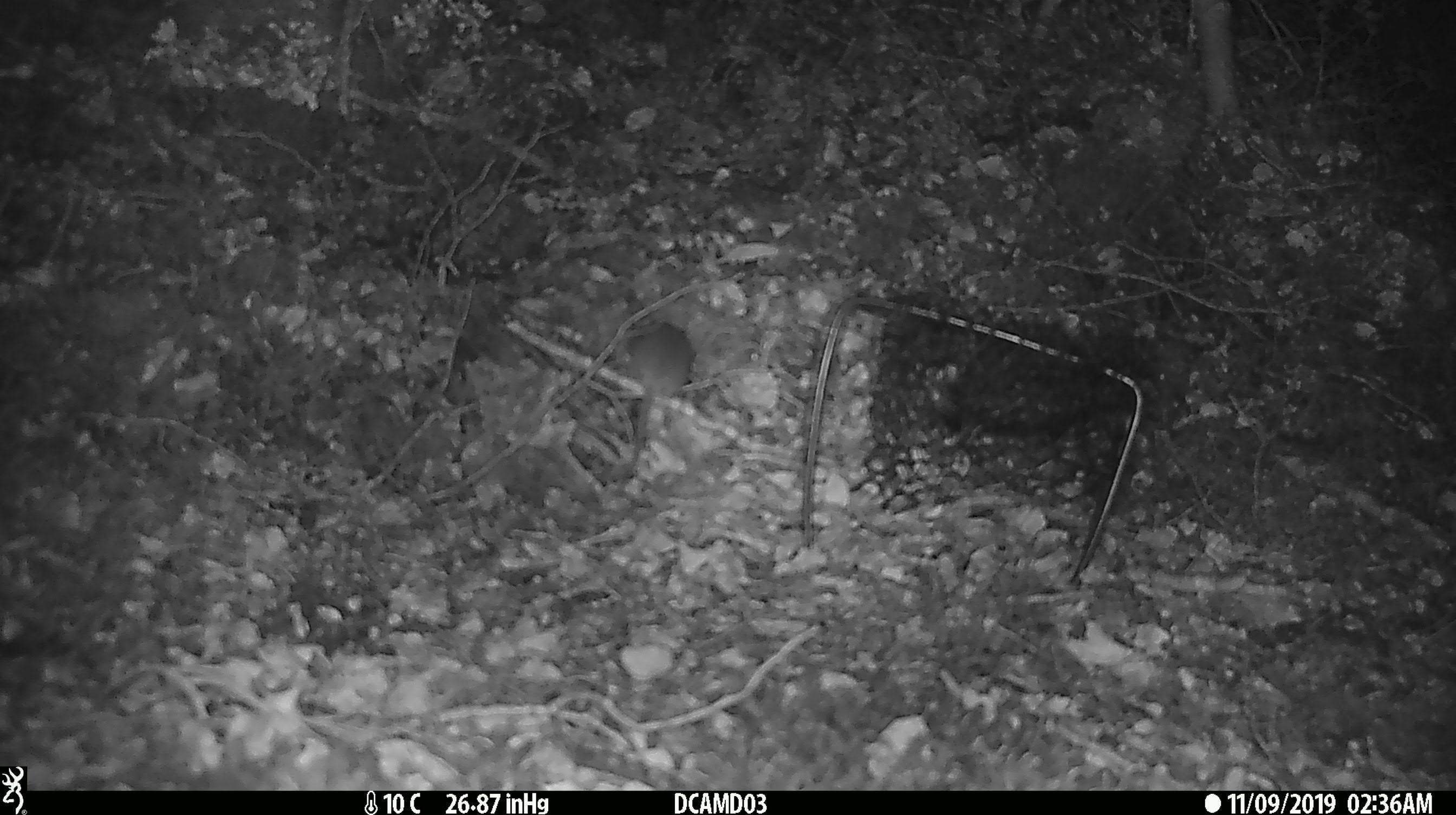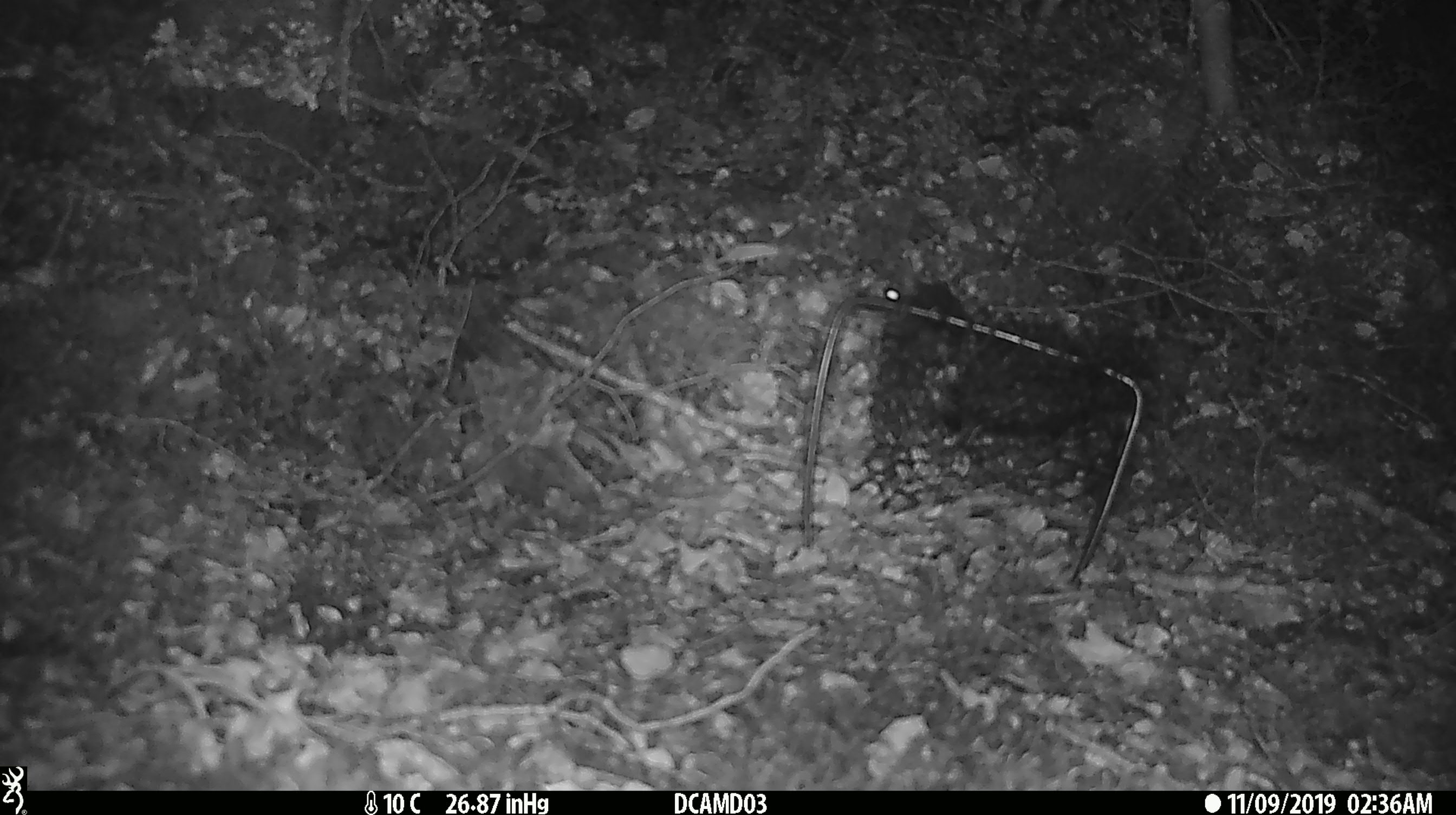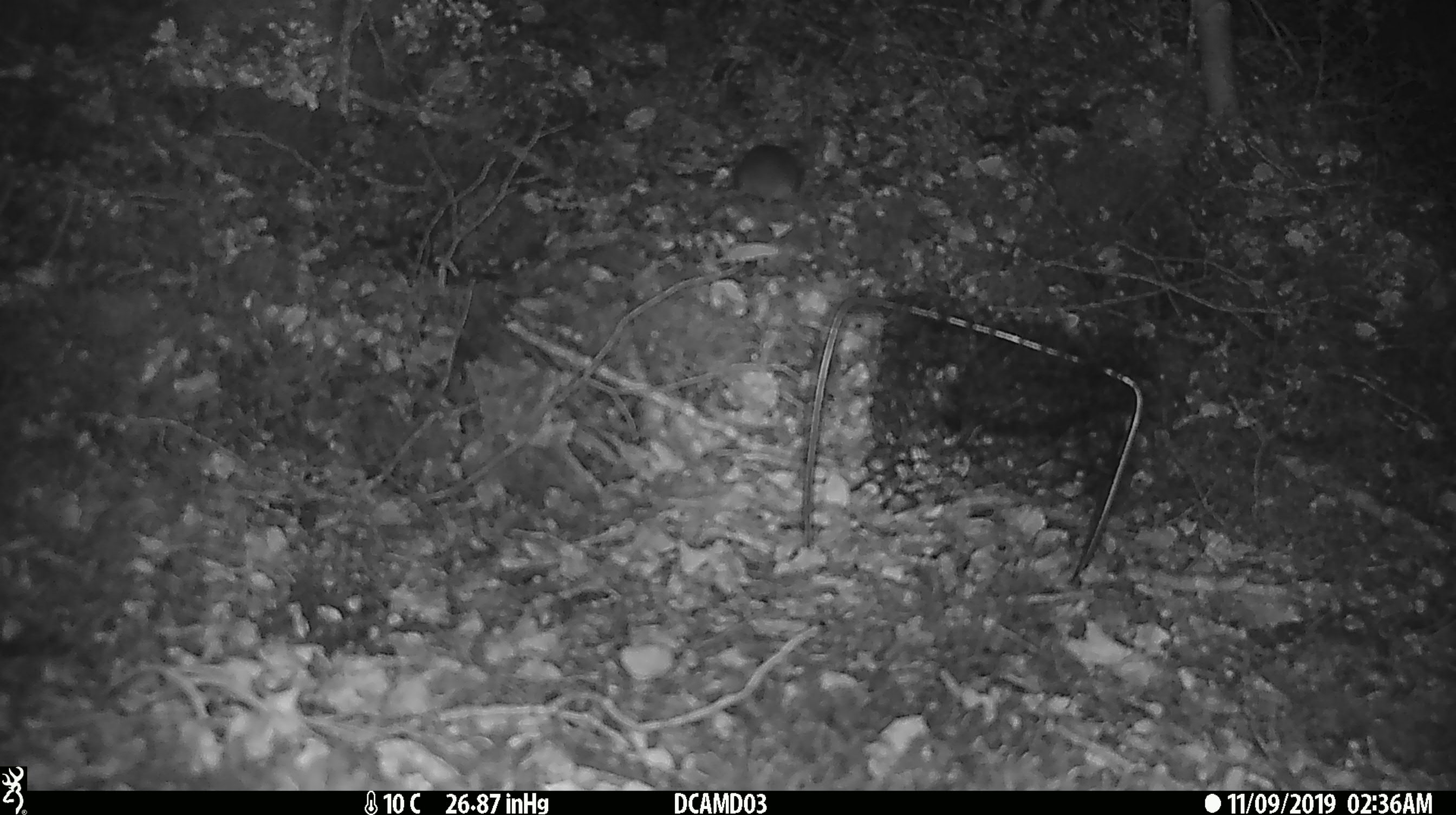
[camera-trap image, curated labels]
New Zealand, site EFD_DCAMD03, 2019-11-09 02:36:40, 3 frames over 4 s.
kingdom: Animalia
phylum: Chordata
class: Mammalia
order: Rodentia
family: Muridae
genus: Mus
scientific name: Mus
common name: mouse